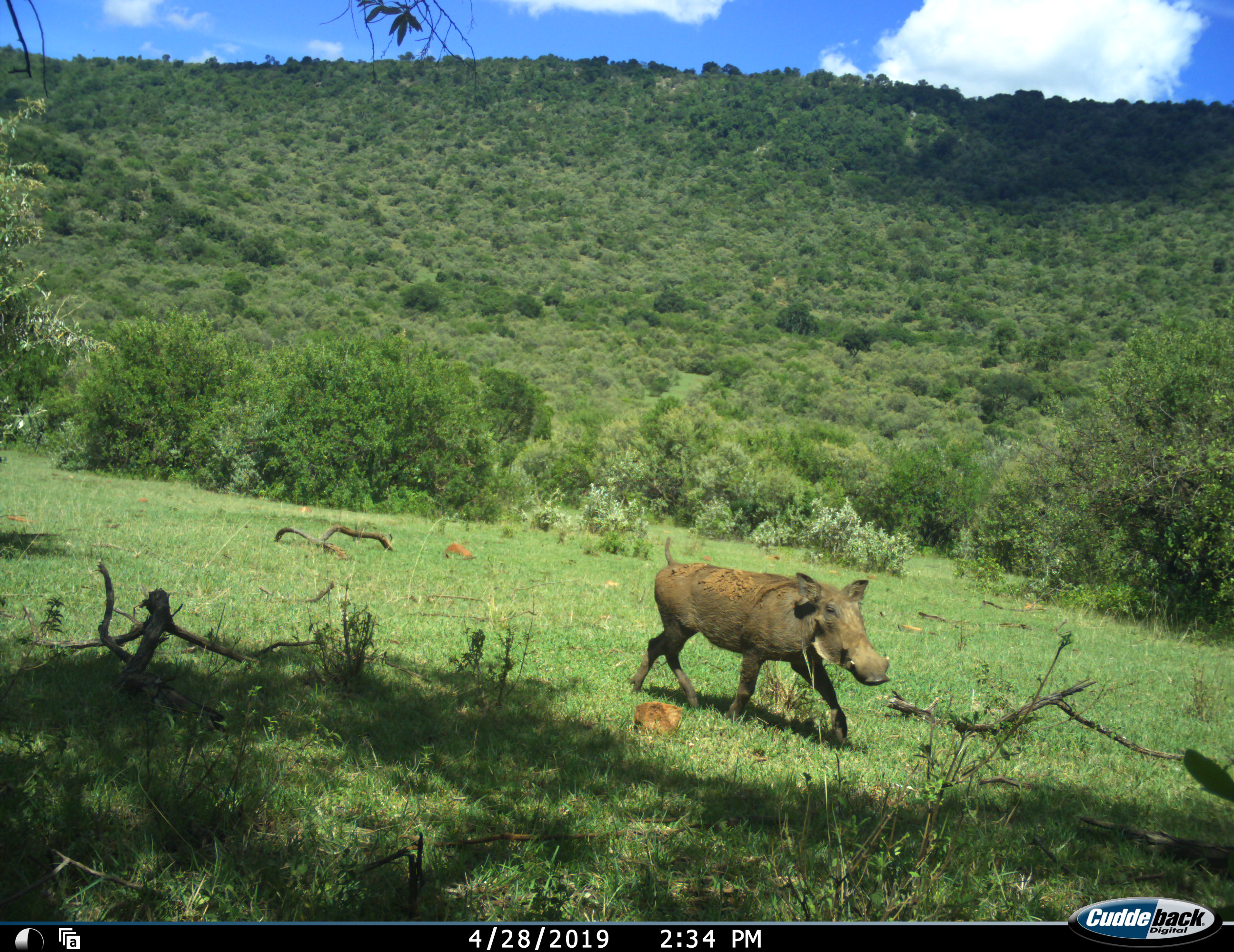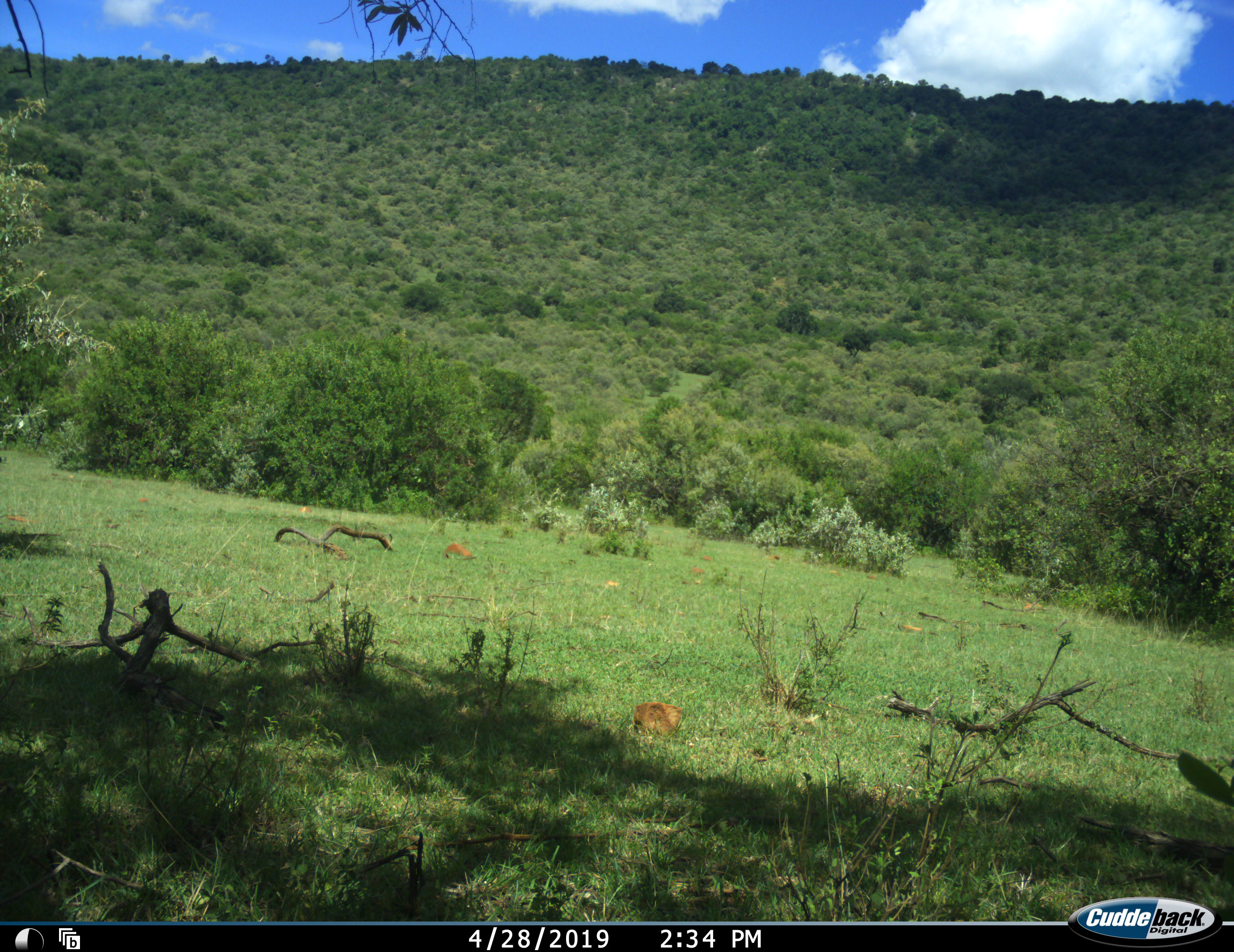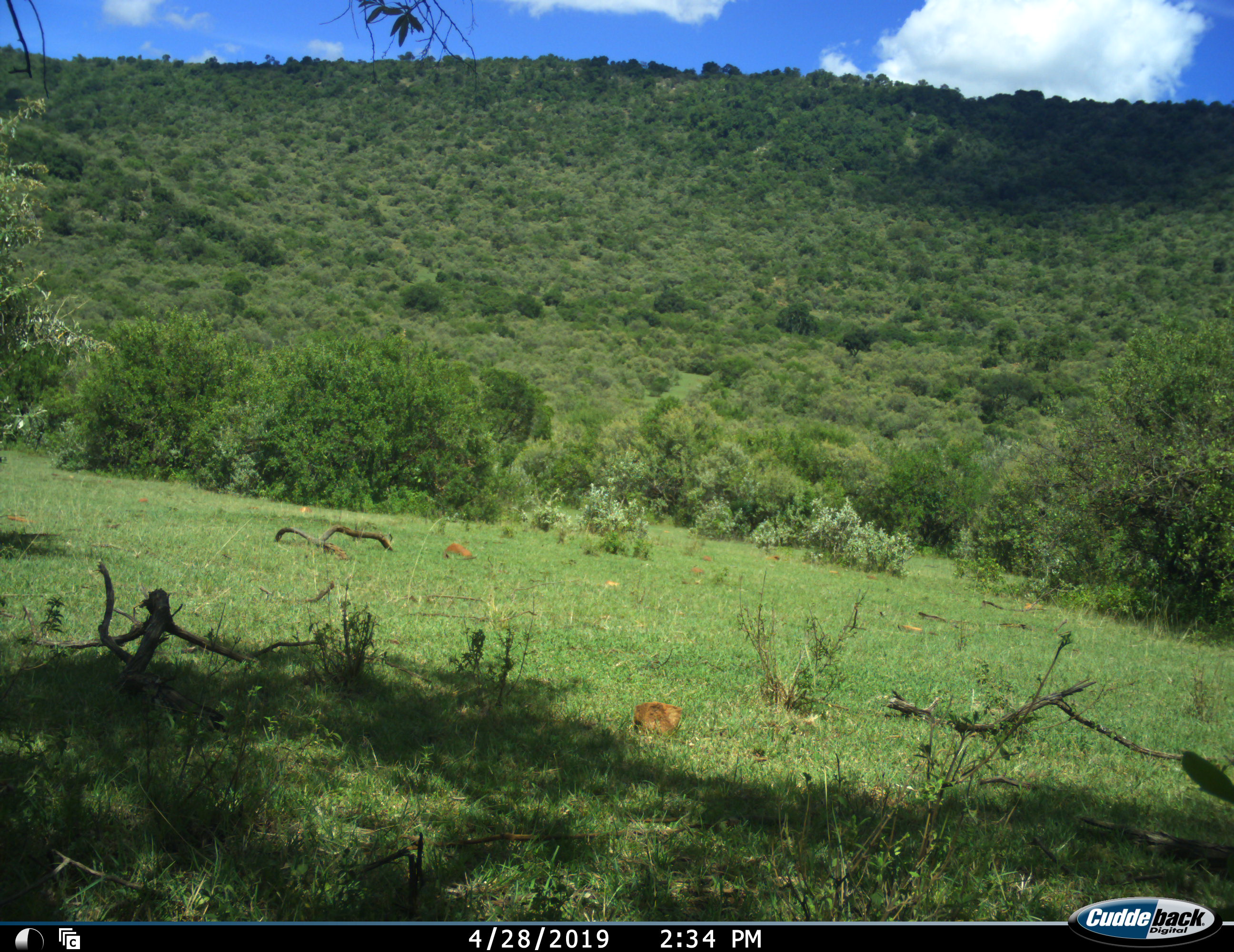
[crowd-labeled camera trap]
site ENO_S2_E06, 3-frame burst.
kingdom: Animalia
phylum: Chordata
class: Mammalia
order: Artiodactyla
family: Suidae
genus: Phacochoerus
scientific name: Phacochoerus africanus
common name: warthog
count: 1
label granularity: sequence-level